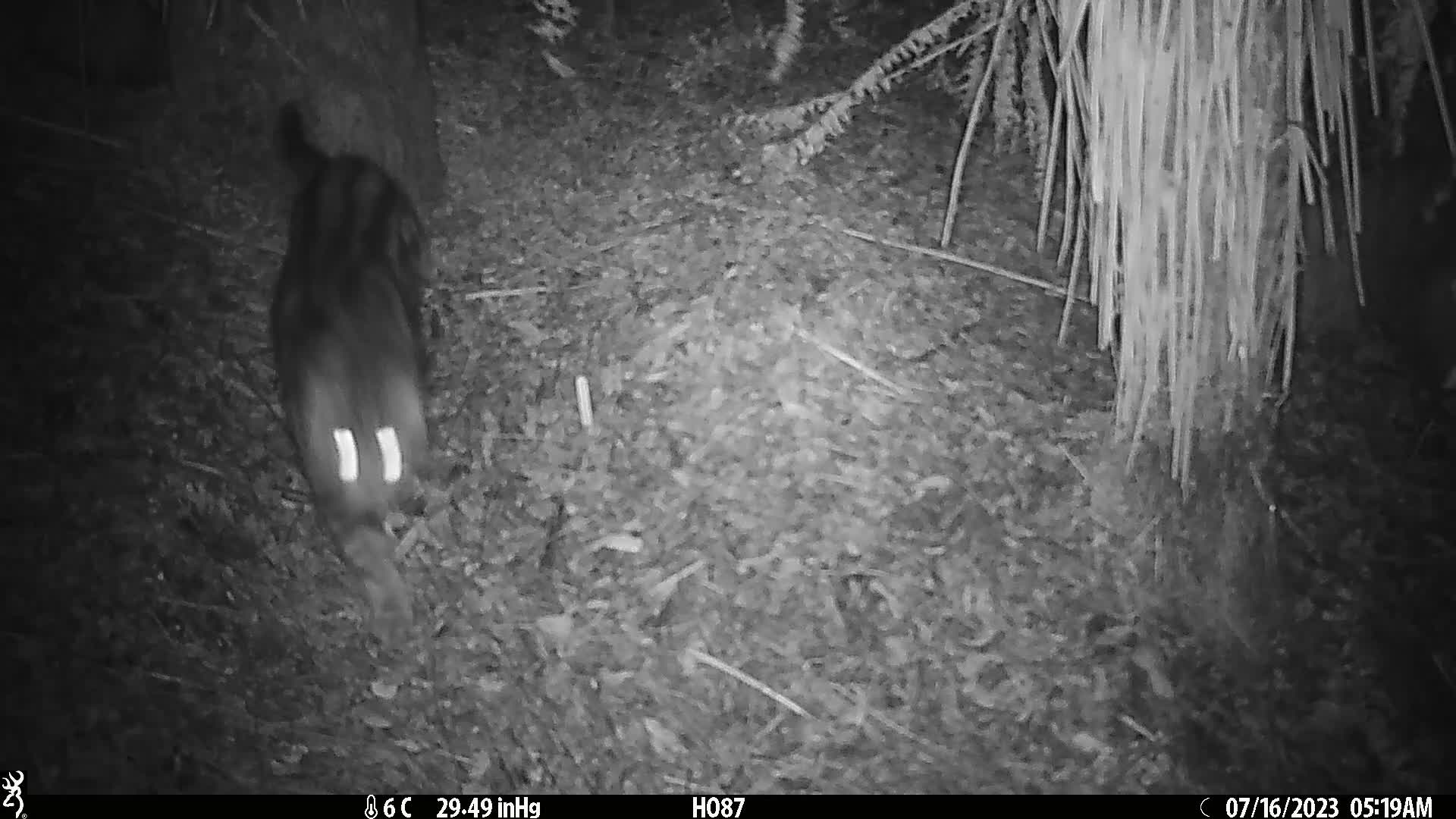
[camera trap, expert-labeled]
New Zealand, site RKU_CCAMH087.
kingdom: Animalia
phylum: Chordata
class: Mammalia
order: Carnivora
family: Felidae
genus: Felis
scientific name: Felis catus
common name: domestic cat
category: cat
Cat (domestic cat) (Felis catus).